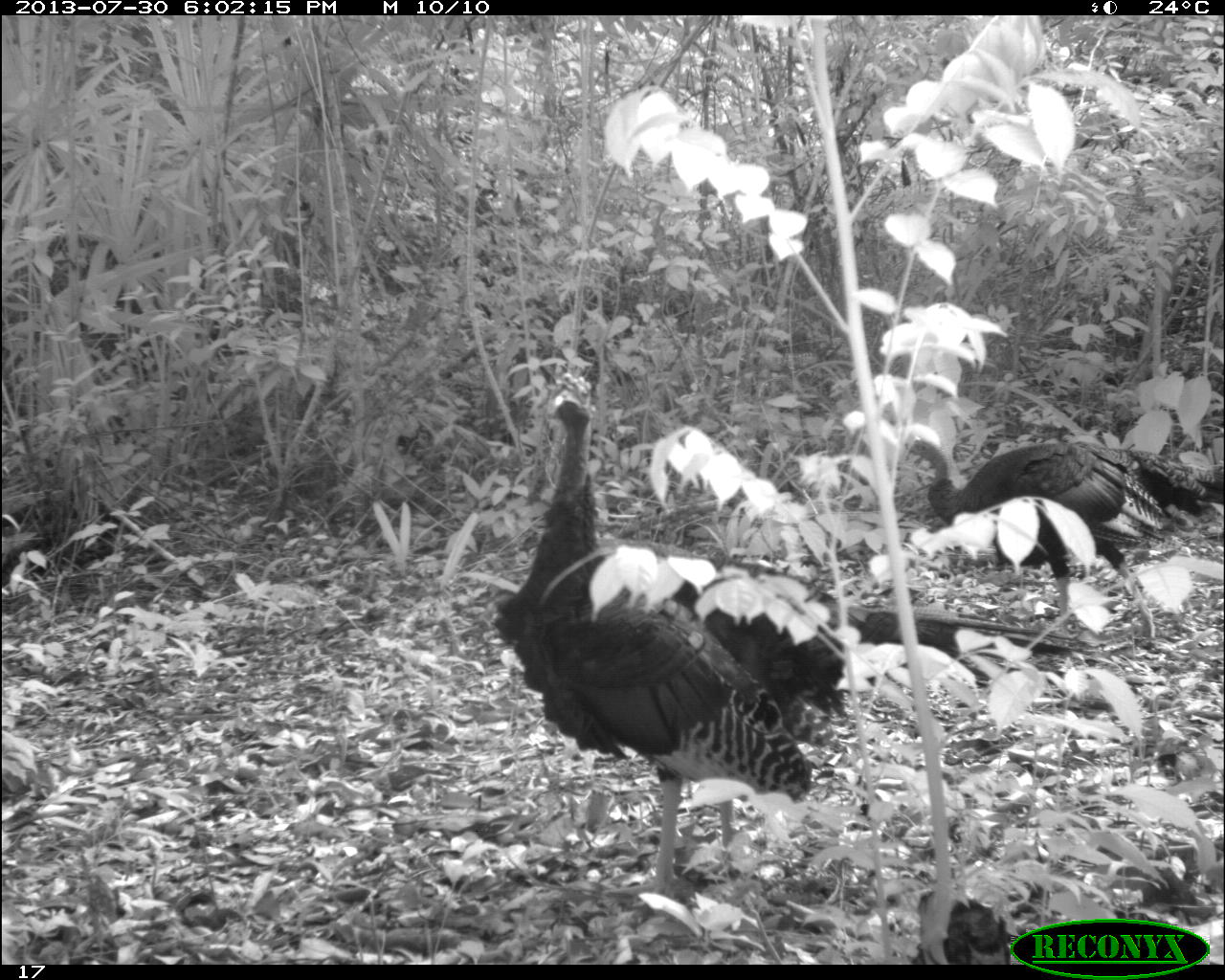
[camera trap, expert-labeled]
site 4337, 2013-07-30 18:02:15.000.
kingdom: Animalia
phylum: Chordata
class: Aves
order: Galliformes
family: Phasianidae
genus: Meleagris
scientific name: Meleagris ocellata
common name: ocellated turkey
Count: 2.